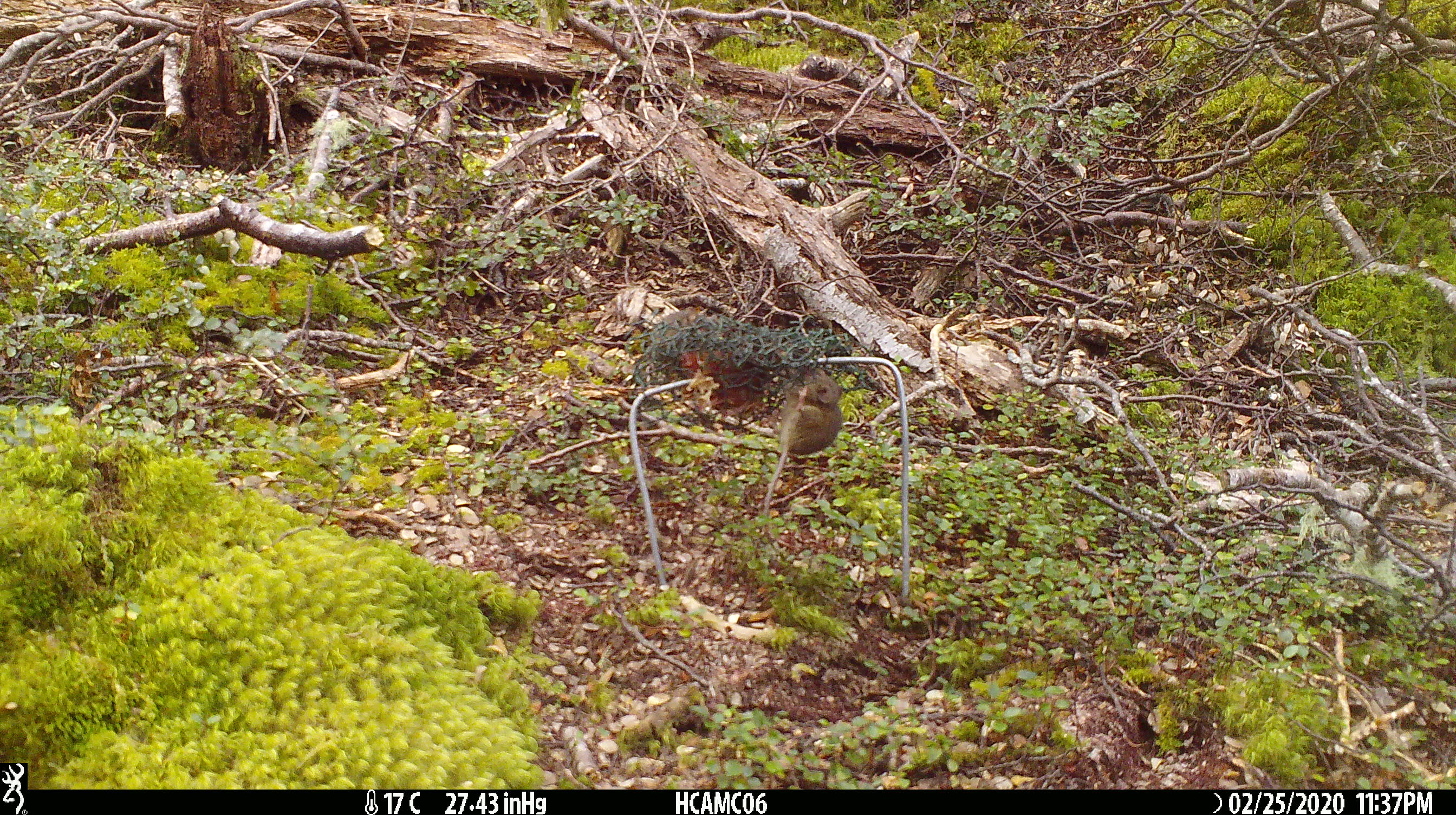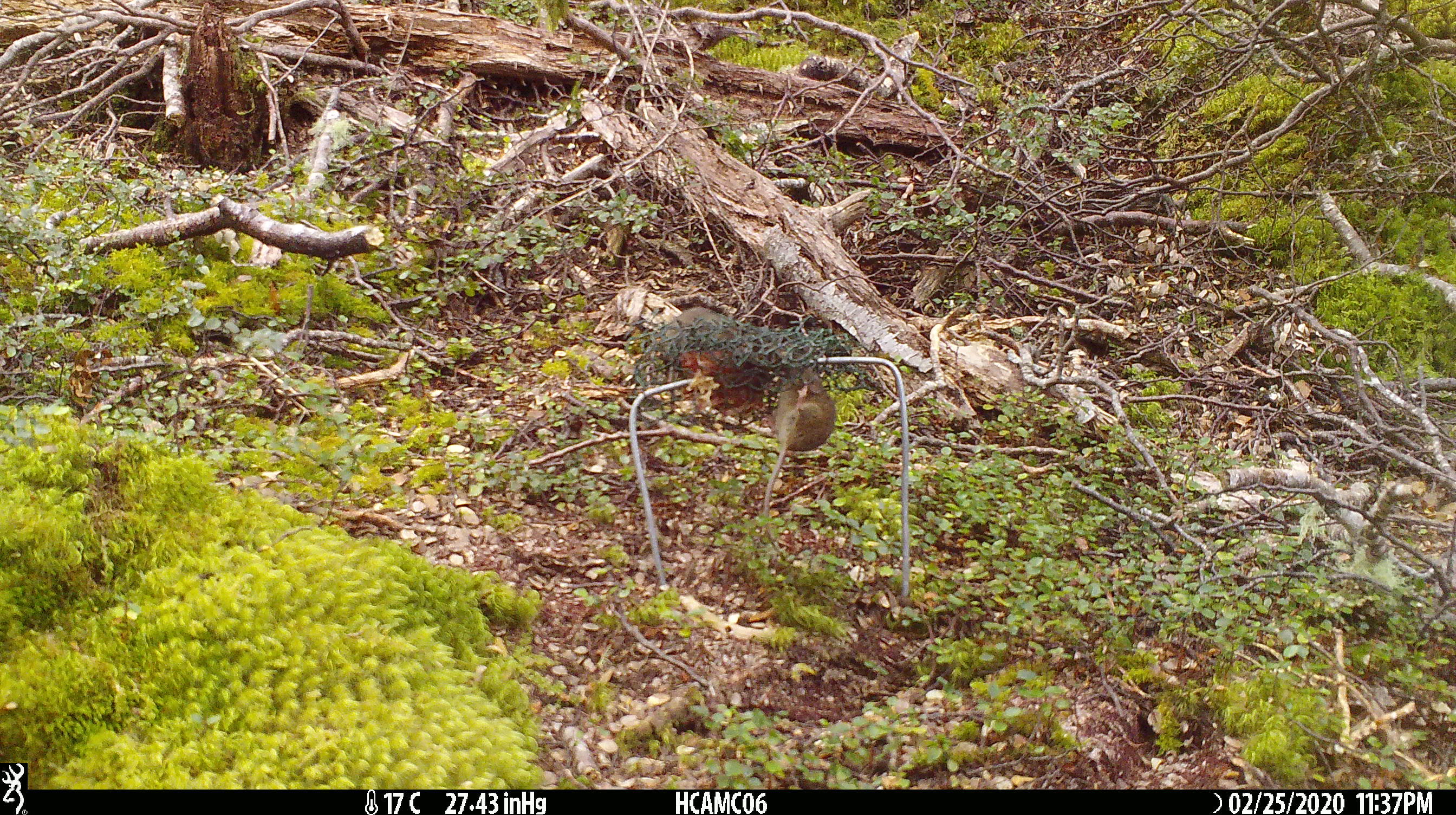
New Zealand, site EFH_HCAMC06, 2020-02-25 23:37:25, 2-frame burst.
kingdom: Animalia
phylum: Chordata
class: Mammalia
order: Rodentia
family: Muridae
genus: Mus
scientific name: Mus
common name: mouse